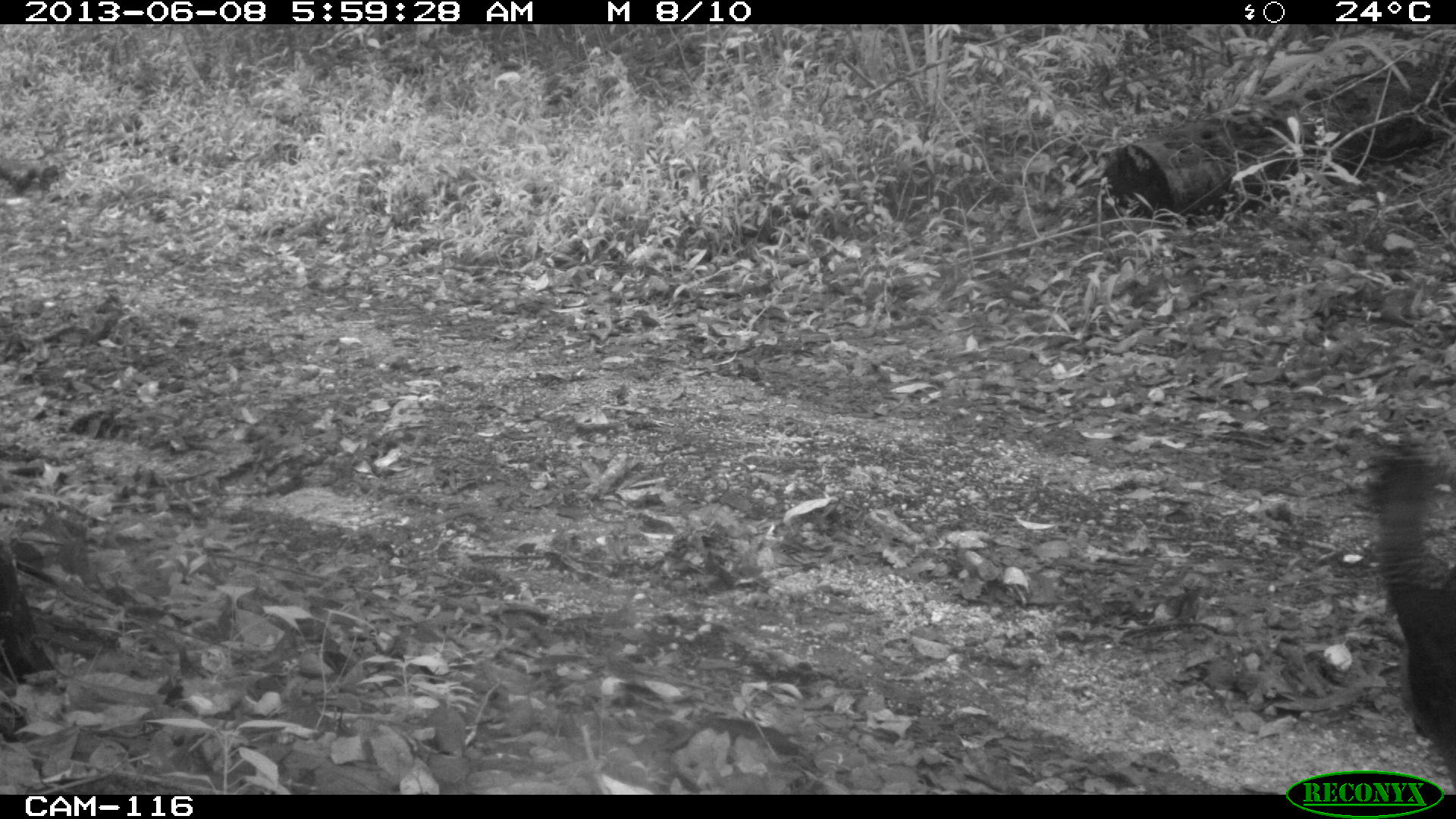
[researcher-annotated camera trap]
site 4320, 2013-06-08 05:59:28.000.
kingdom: Animalia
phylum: Chordata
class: Aves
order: Galliformes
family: Cracidae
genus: Crax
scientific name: Crax rubra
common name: great curassow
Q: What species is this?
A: Crax rubra (great curassow).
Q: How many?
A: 1.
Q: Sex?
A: Female.